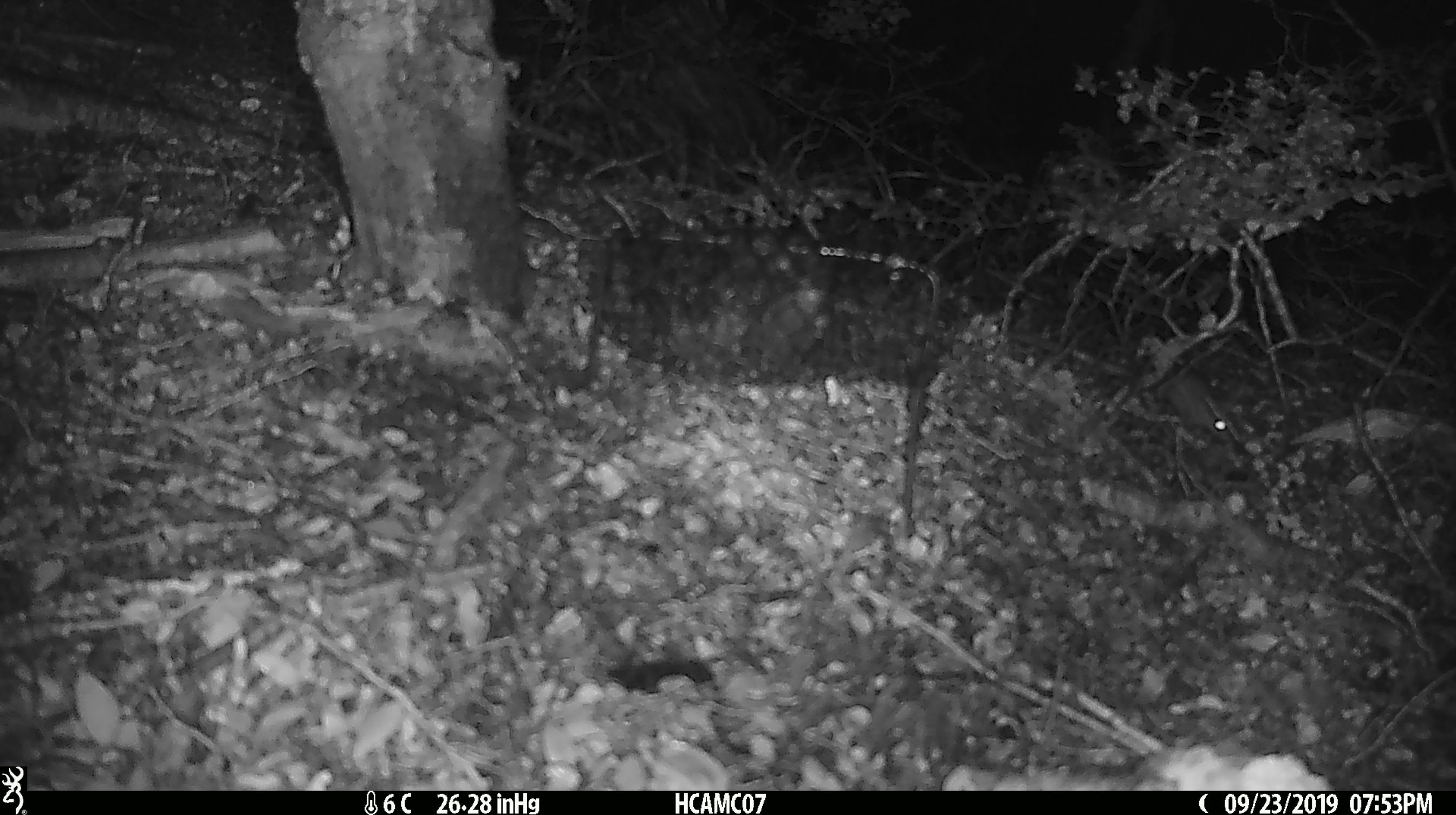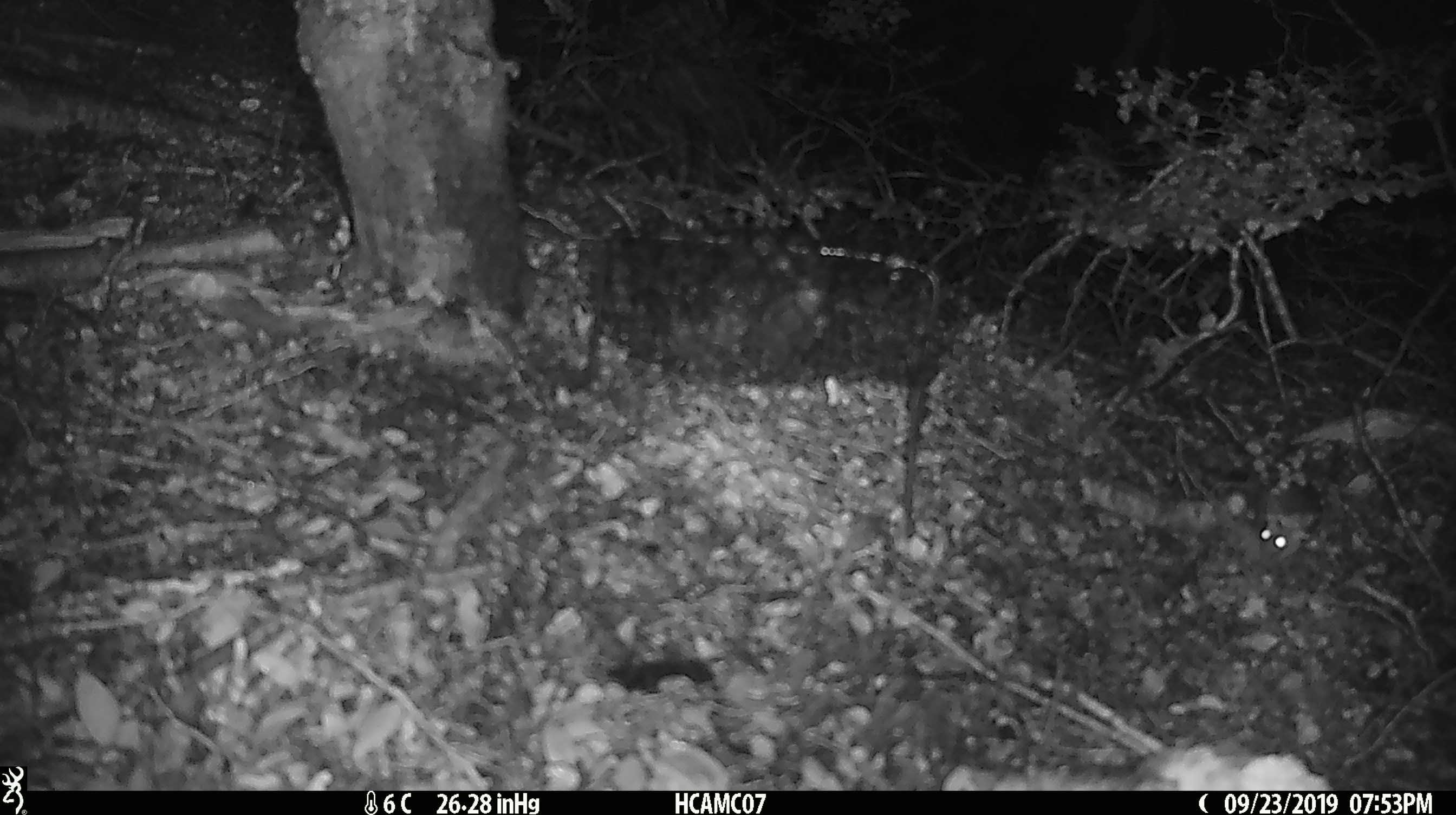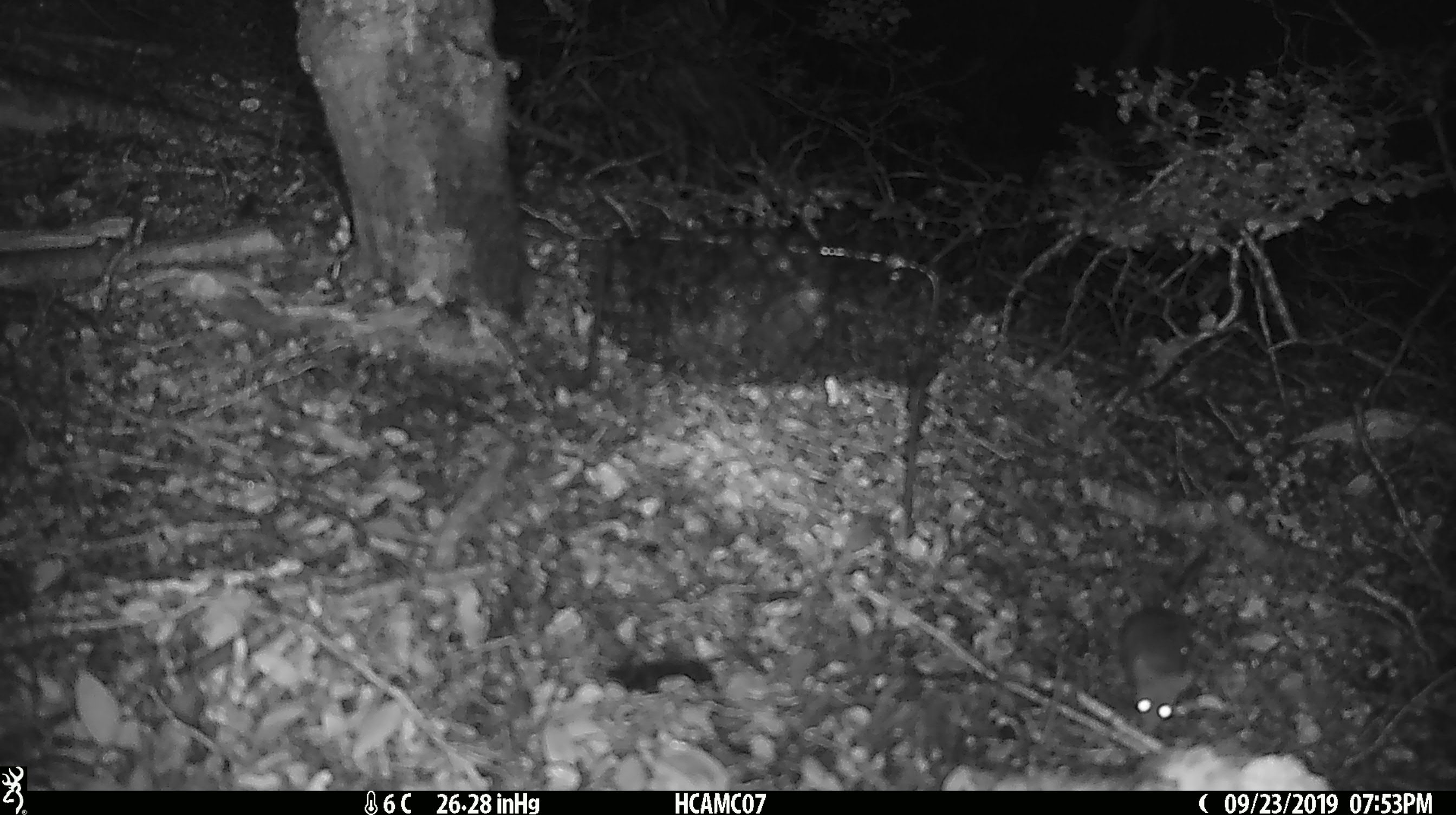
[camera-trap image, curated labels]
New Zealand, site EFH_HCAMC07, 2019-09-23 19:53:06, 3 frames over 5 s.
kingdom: Animalia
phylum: Chordata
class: Mammalia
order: Rodentia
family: Muridae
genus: Mus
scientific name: Mus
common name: mouse